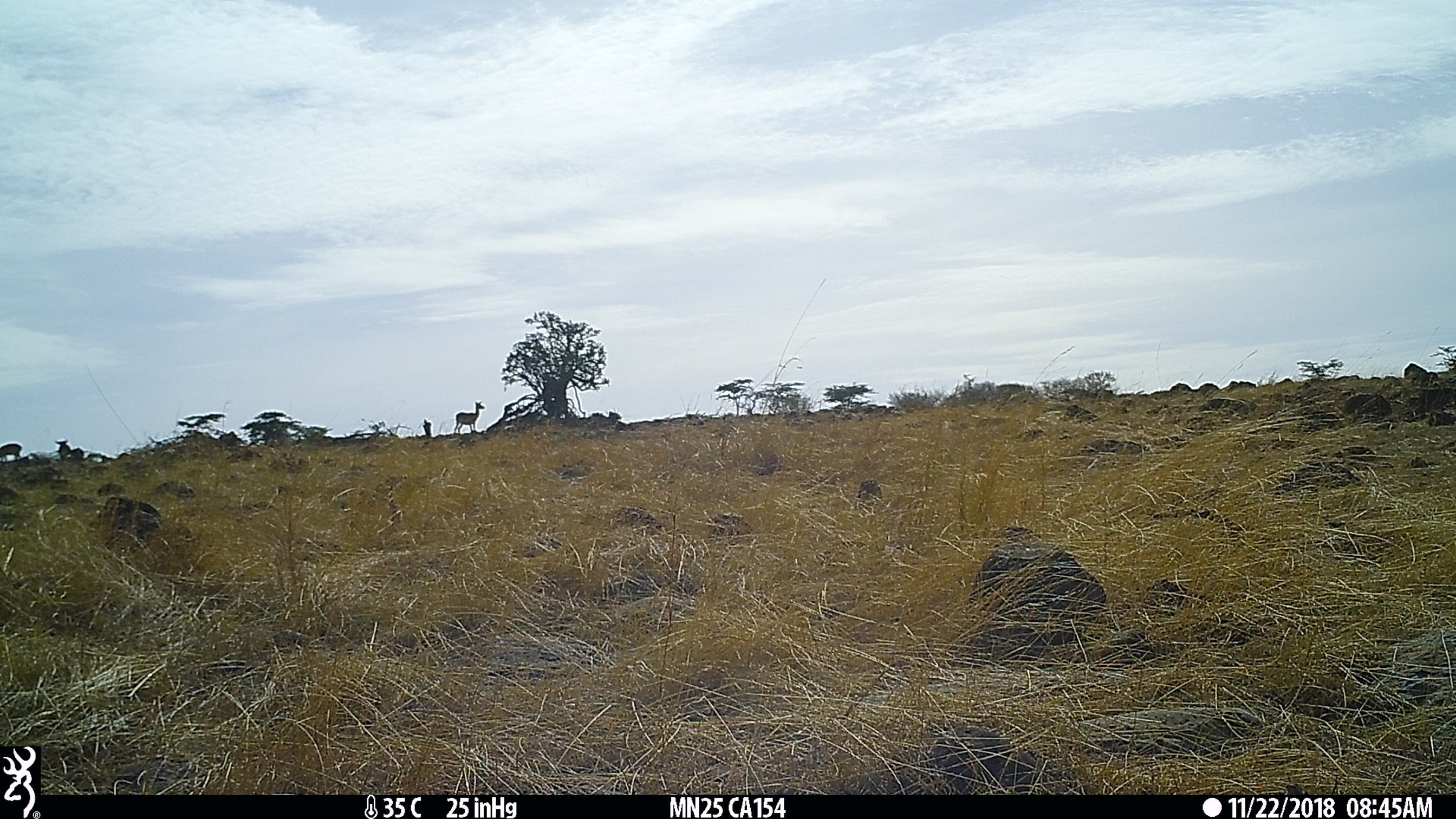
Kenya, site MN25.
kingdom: Animalia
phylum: Chordata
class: Mammalia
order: Artiodactyla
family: Bovidae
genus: Aepyceros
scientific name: Aepyceros melampus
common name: impala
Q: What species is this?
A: Impala (Aepyceros melampus).